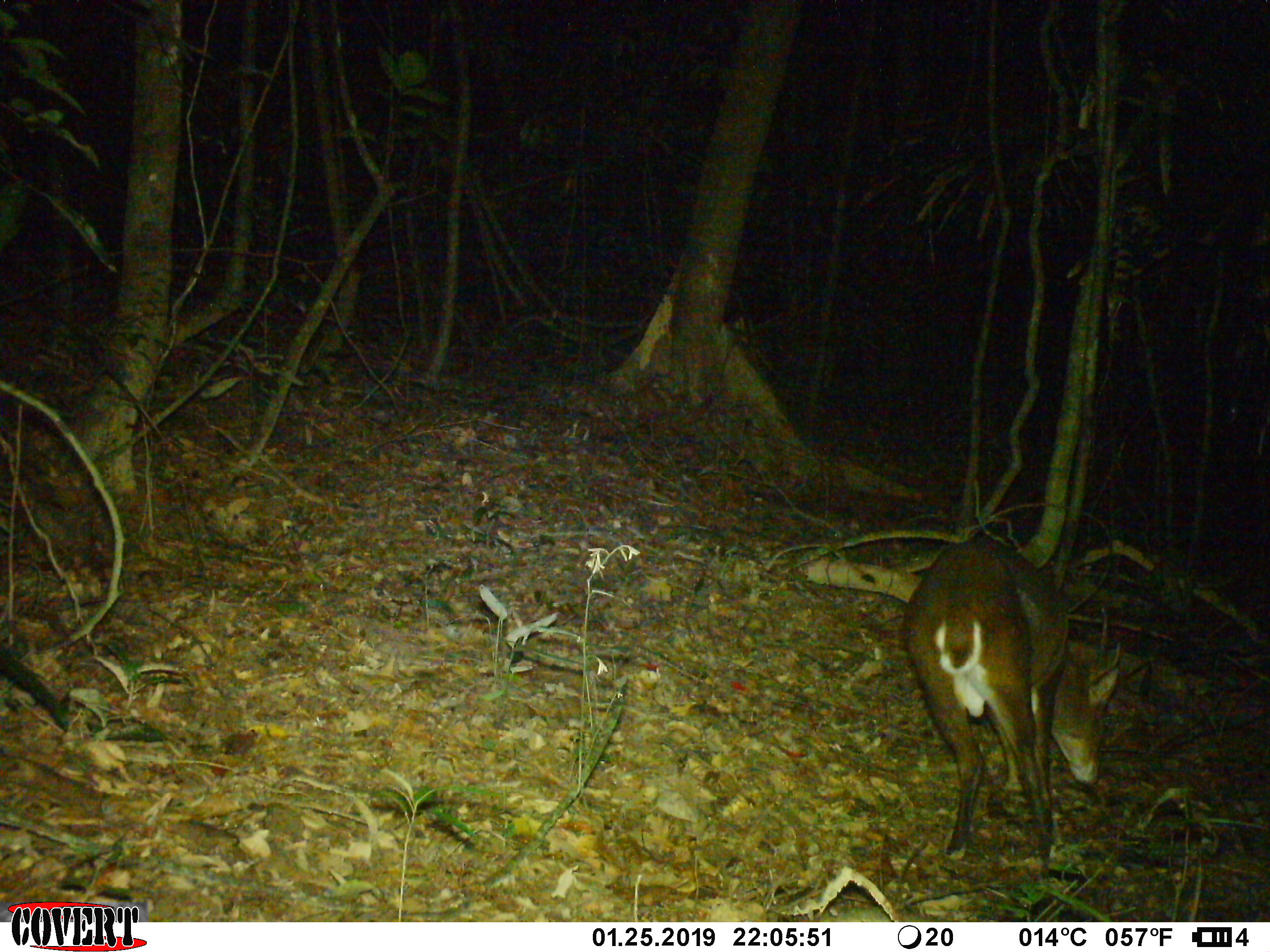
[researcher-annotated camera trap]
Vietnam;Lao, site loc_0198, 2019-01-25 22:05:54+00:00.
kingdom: Animalia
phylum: Chordata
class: Mammalia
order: Artiodactyla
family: Cervidae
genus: Muntiacus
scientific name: Muntiacus vuquangensis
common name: large-antlered muntjac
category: large antlered muntjac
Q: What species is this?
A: Large antlered muntjac (large-antlered muntjac) (Muntiacus vuquangensis).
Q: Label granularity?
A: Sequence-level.